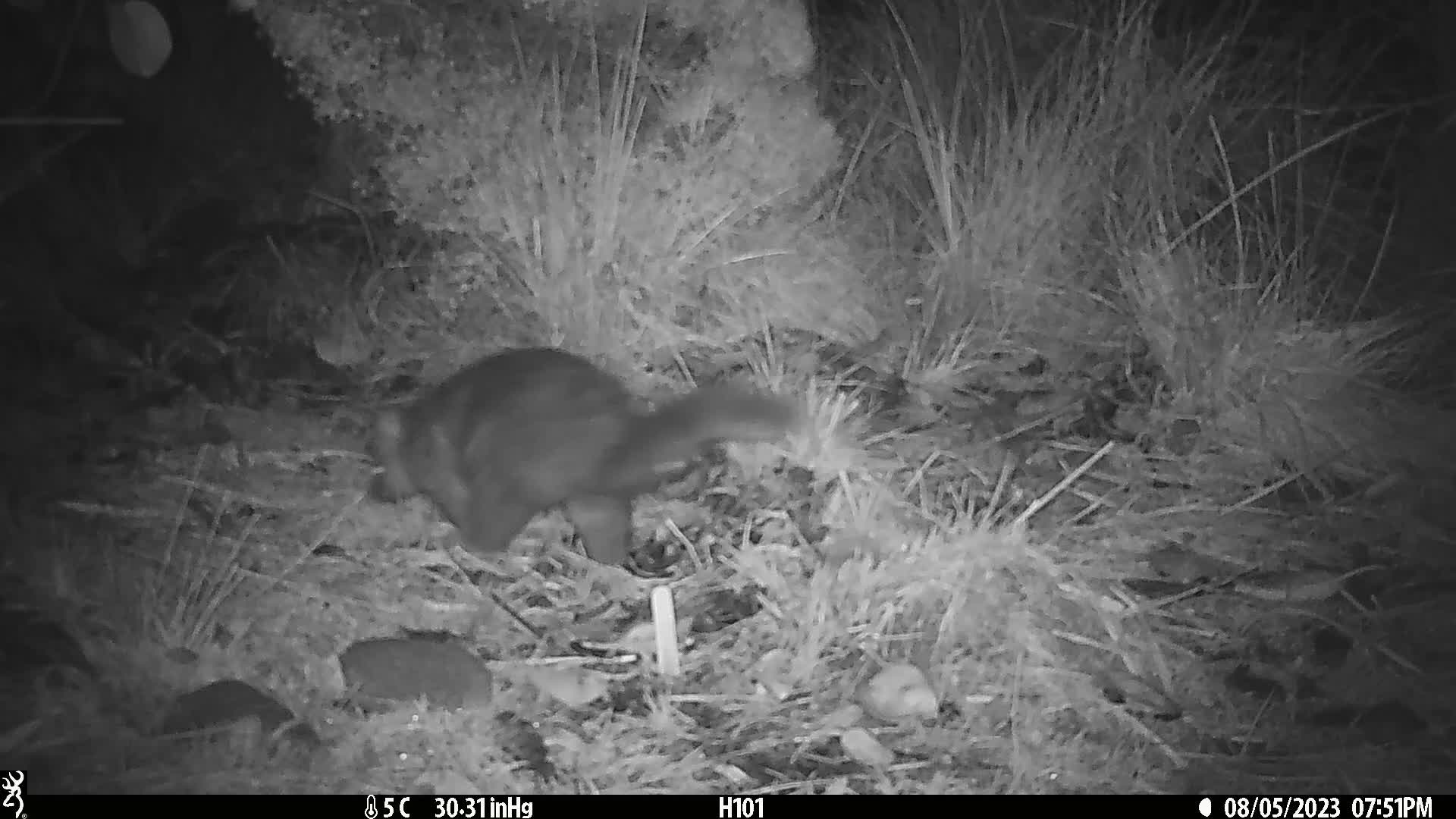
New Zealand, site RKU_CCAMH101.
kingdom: Animalia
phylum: Chordata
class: Mammalia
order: Diprotodontia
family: Phalangeridae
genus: Trichosurus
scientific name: Trichosurus vulpecula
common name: common brushtail possum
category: possum